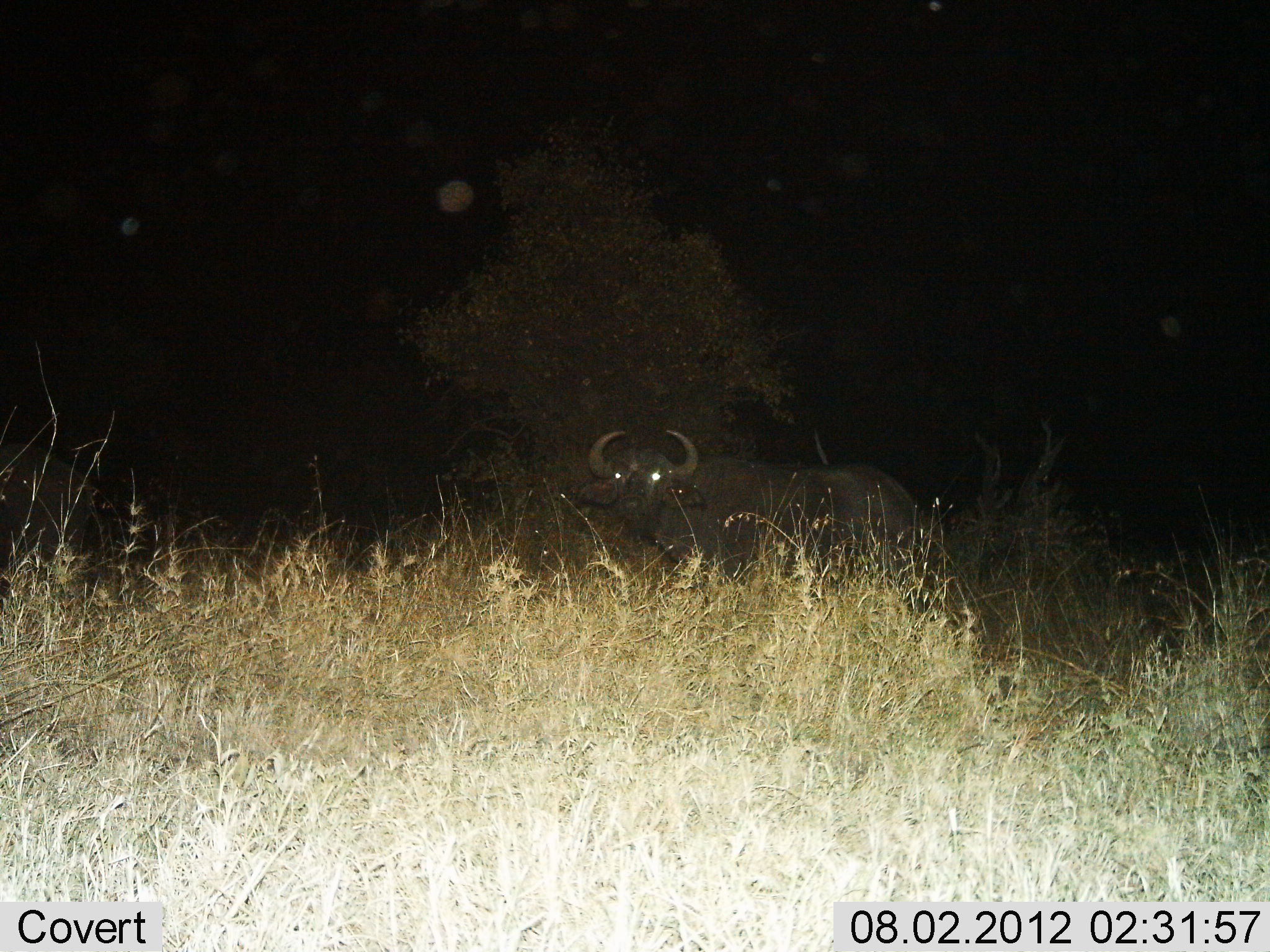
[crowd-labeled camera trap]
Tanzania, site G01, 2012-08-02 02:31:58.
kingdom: Animalia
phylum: Chordata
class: Mammalia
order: Artiodactyla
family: Bovidae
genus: Syncerus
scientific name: Syncerus caffer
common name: cape buffalo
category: buffalo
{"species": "buffalo (cape buffalo) (Syncerus caffer)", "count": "1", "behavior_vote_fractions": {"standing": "100%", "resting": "0%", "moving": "0%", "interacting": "0%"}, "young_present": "0%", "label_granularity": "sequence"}